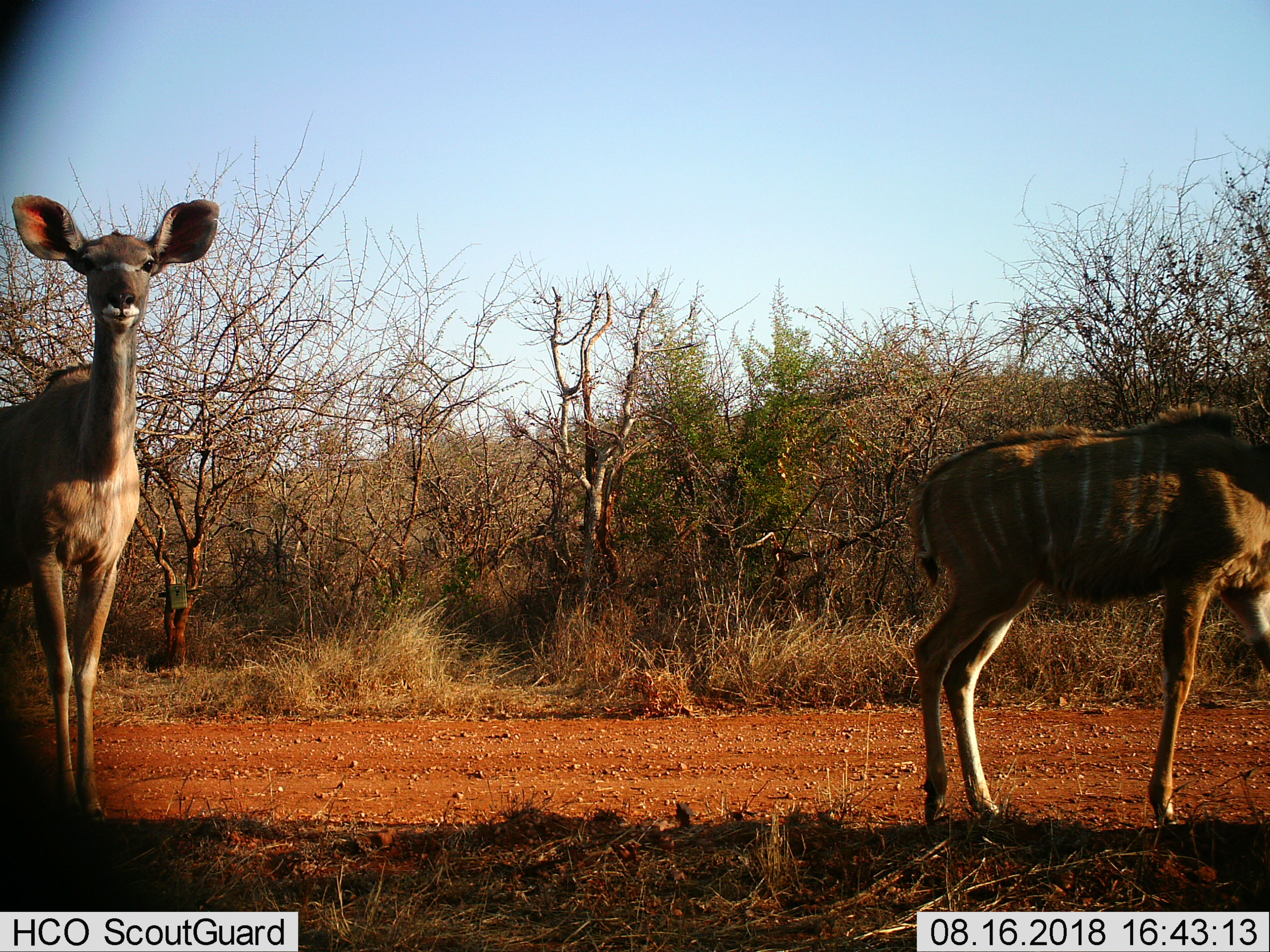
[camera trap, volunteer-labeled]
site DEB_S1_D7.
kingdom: Animalia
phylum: Chordata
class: Mammalia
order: Artiodactyla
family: Bovidae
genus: Tragelaphus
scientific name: Tragelaphus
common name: kudu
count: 2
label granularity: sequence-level